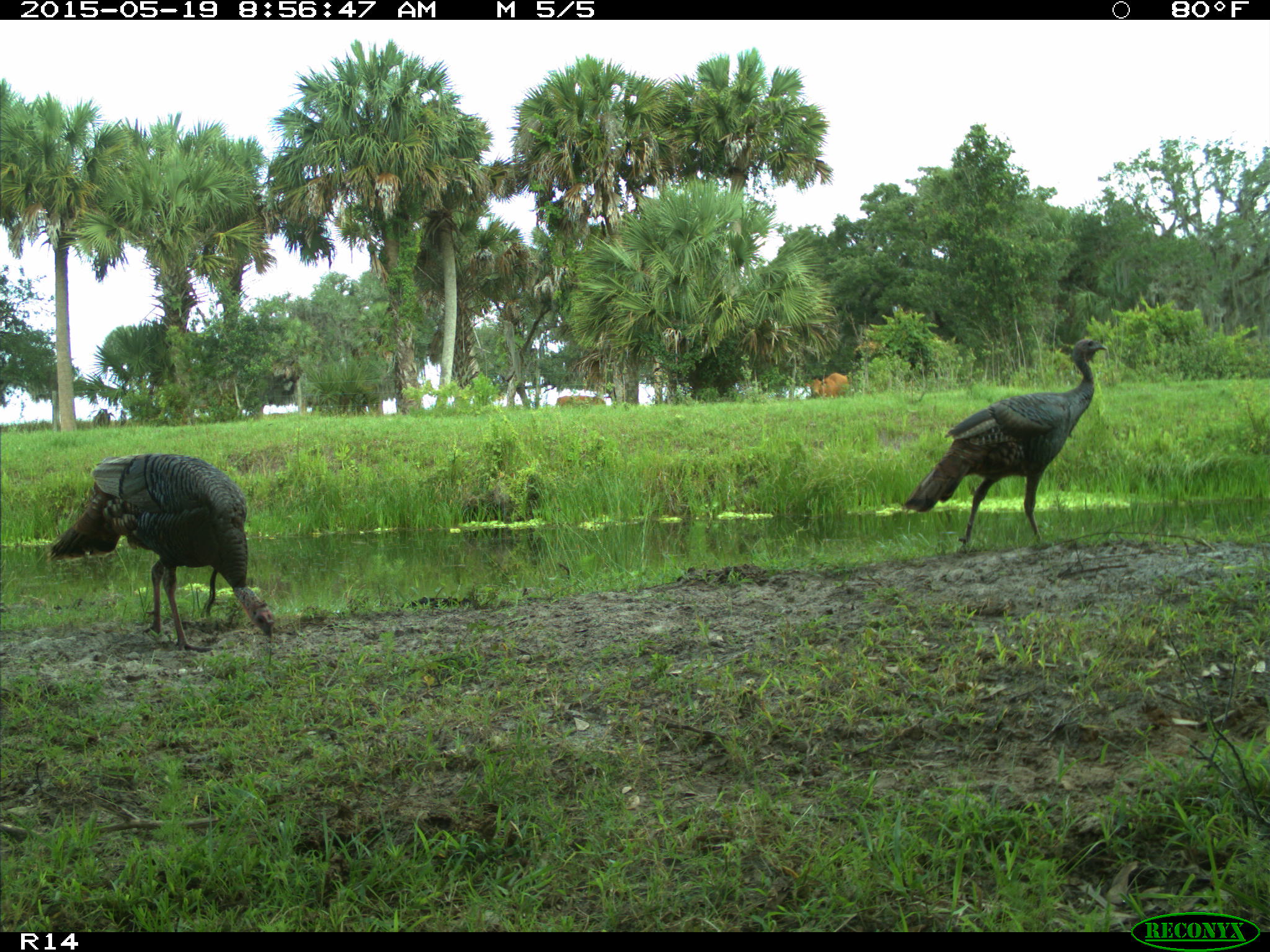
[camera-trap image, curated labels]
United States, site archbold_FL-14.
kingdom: Animalia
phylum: Chordata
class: Mammalia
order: Artiodactyla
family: Bovidae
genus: Bos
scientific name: Bos taurus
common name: domestic cow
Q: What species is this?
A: Bos taurus (domestic cow).